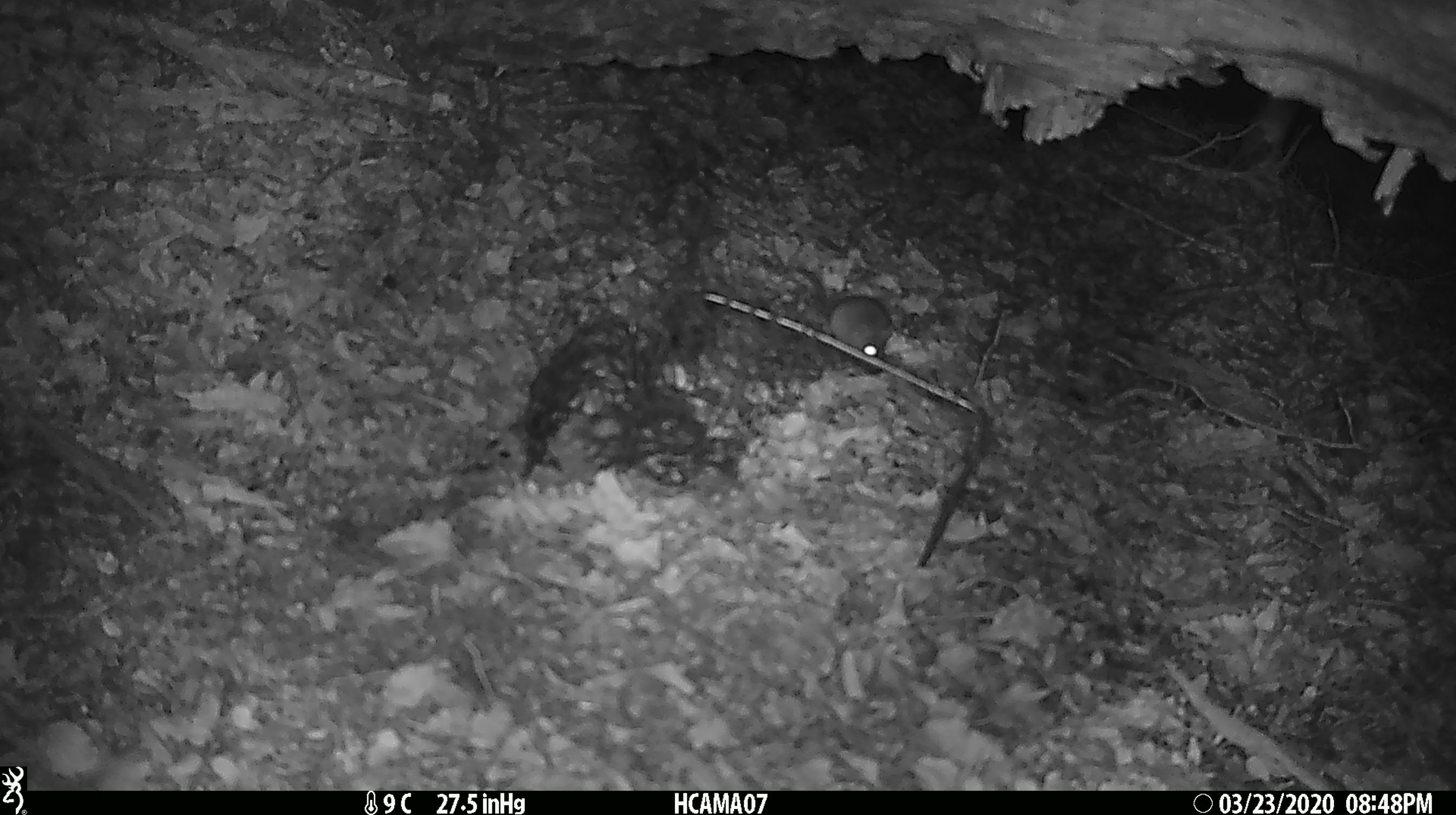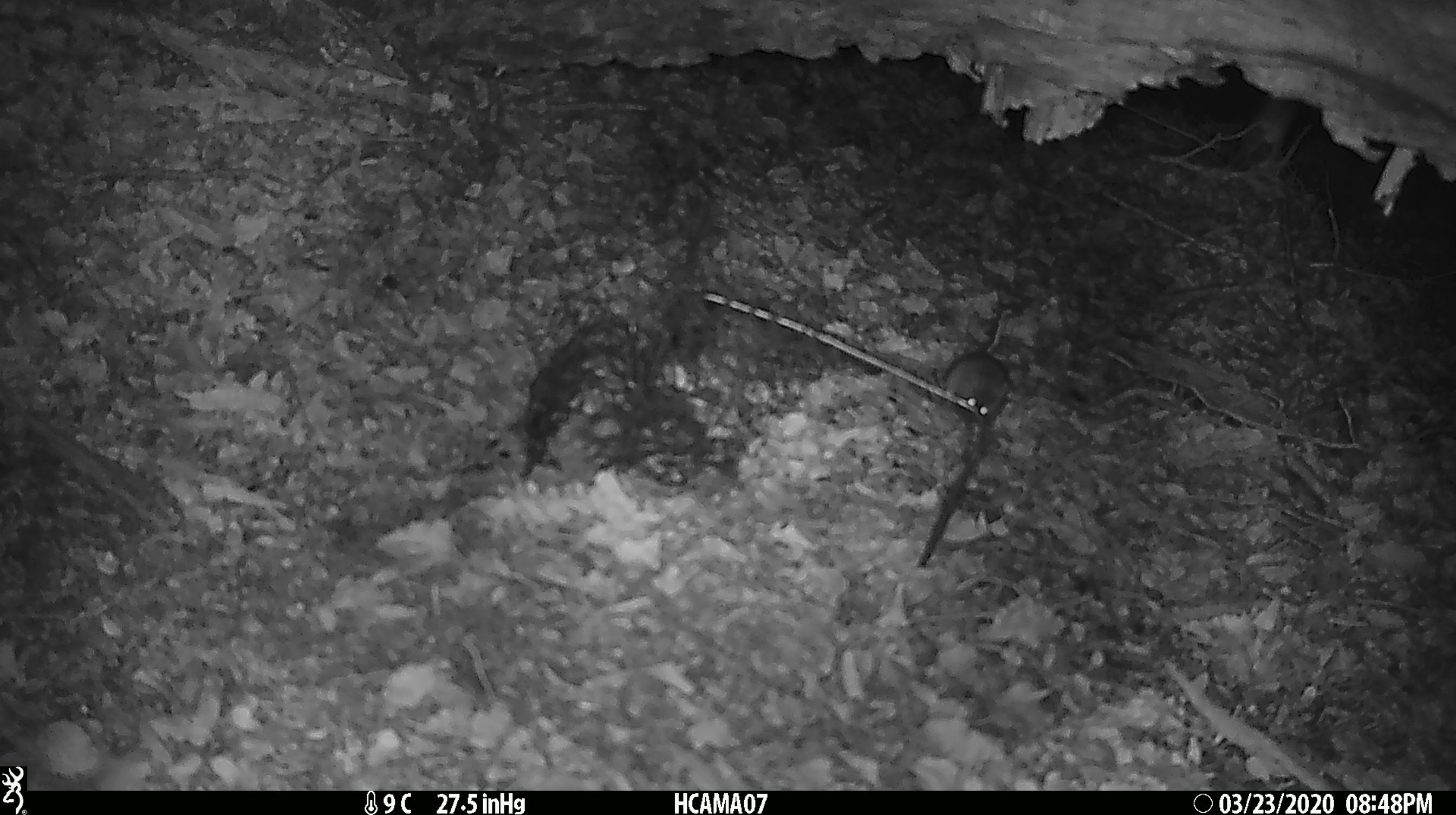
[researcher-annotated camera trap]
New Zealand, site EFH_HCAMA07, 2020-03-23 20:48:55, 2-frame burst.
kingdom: Animalia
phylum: Chordata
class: Mammalia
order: Rodentia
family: Muridae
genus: Mus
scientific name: Mus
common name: mouse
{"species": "mouse (Mus)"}